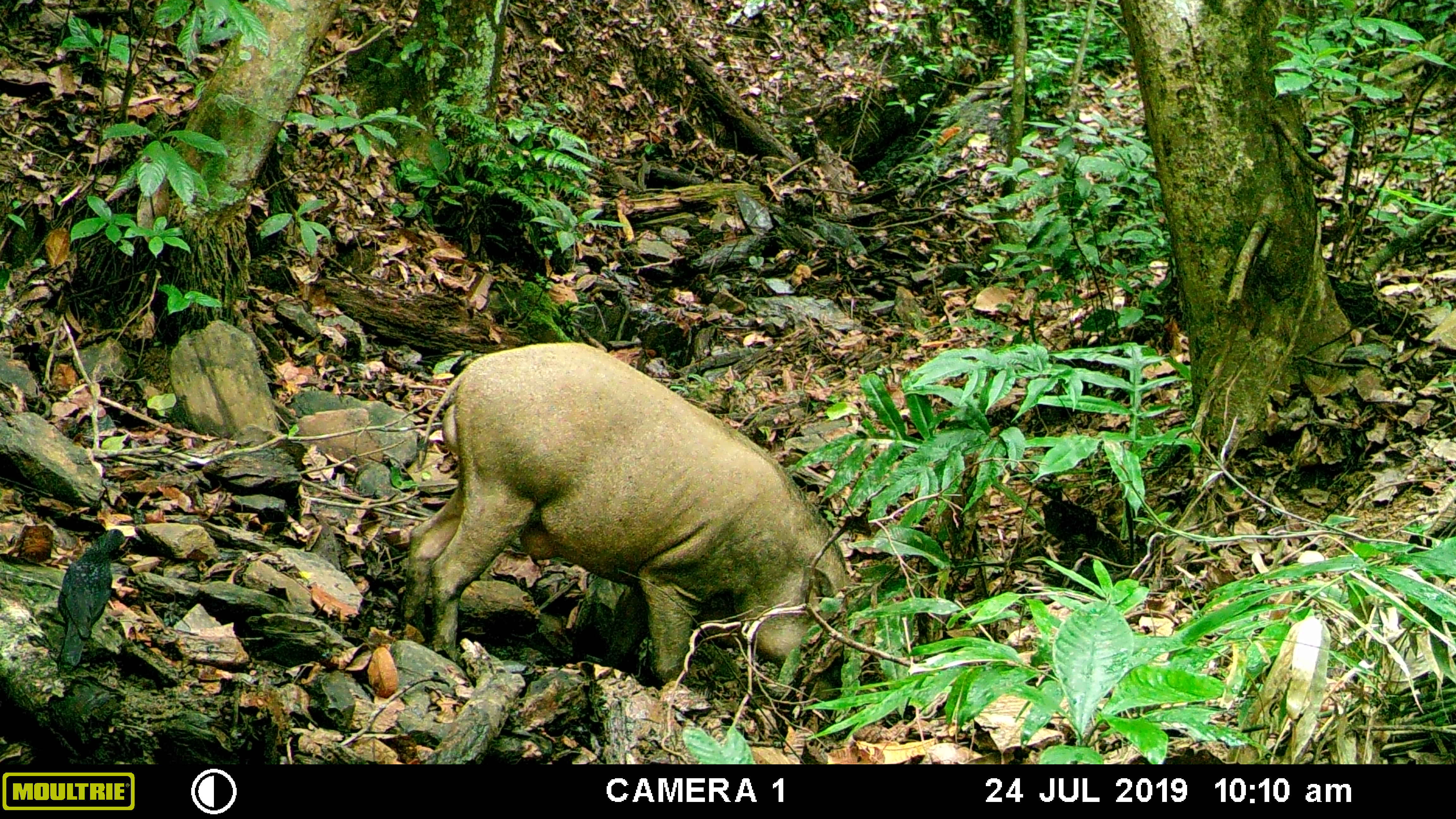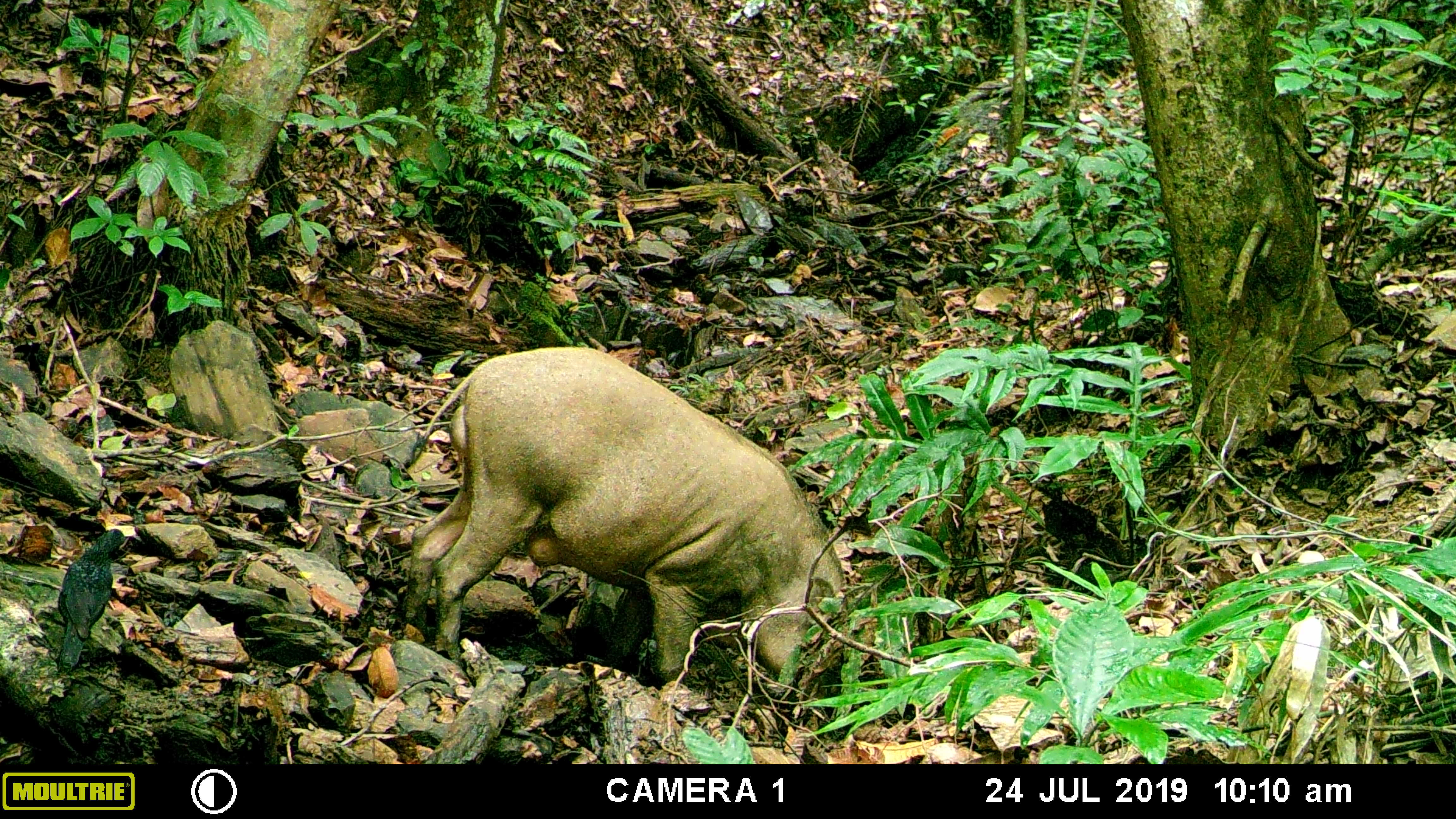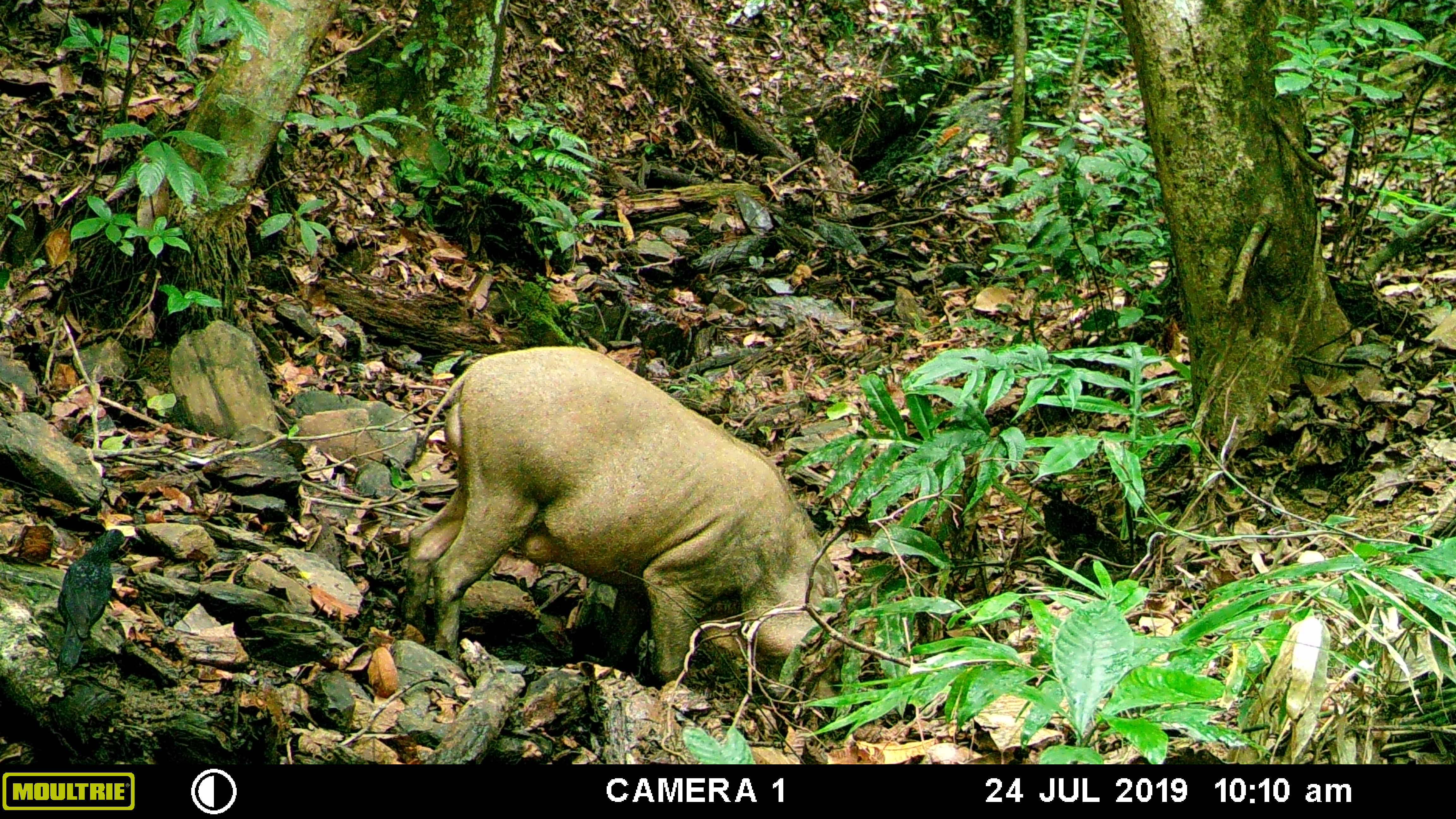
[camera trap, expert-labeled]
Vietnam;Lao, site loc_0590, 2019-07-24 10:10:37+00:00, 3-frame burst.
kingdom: Animalia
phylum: Chordata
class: Mammalia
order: Artiodactyla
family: Suidae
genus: Sus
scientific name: Sus scrofa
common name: eurasian wild pig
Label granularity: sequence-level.